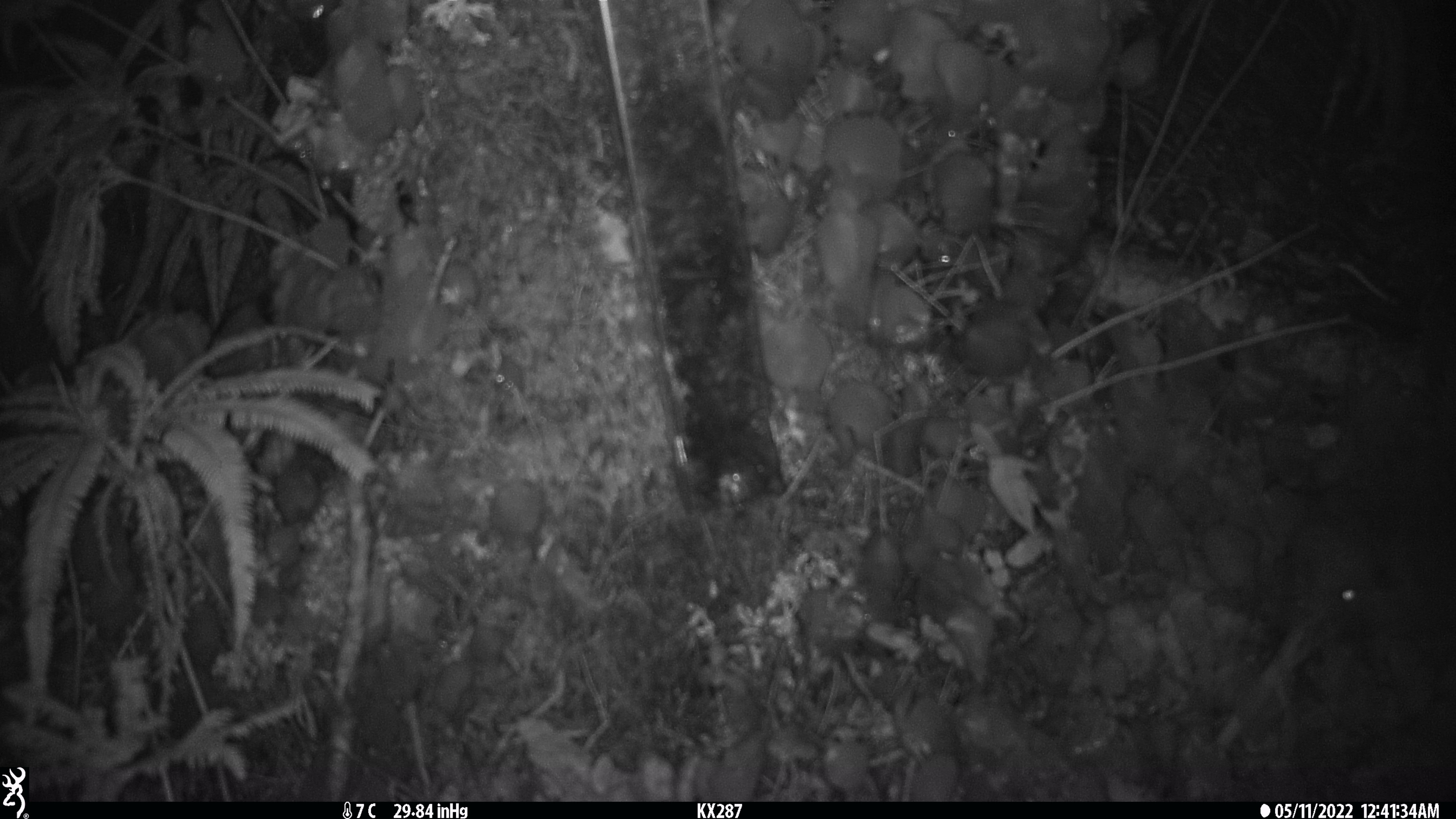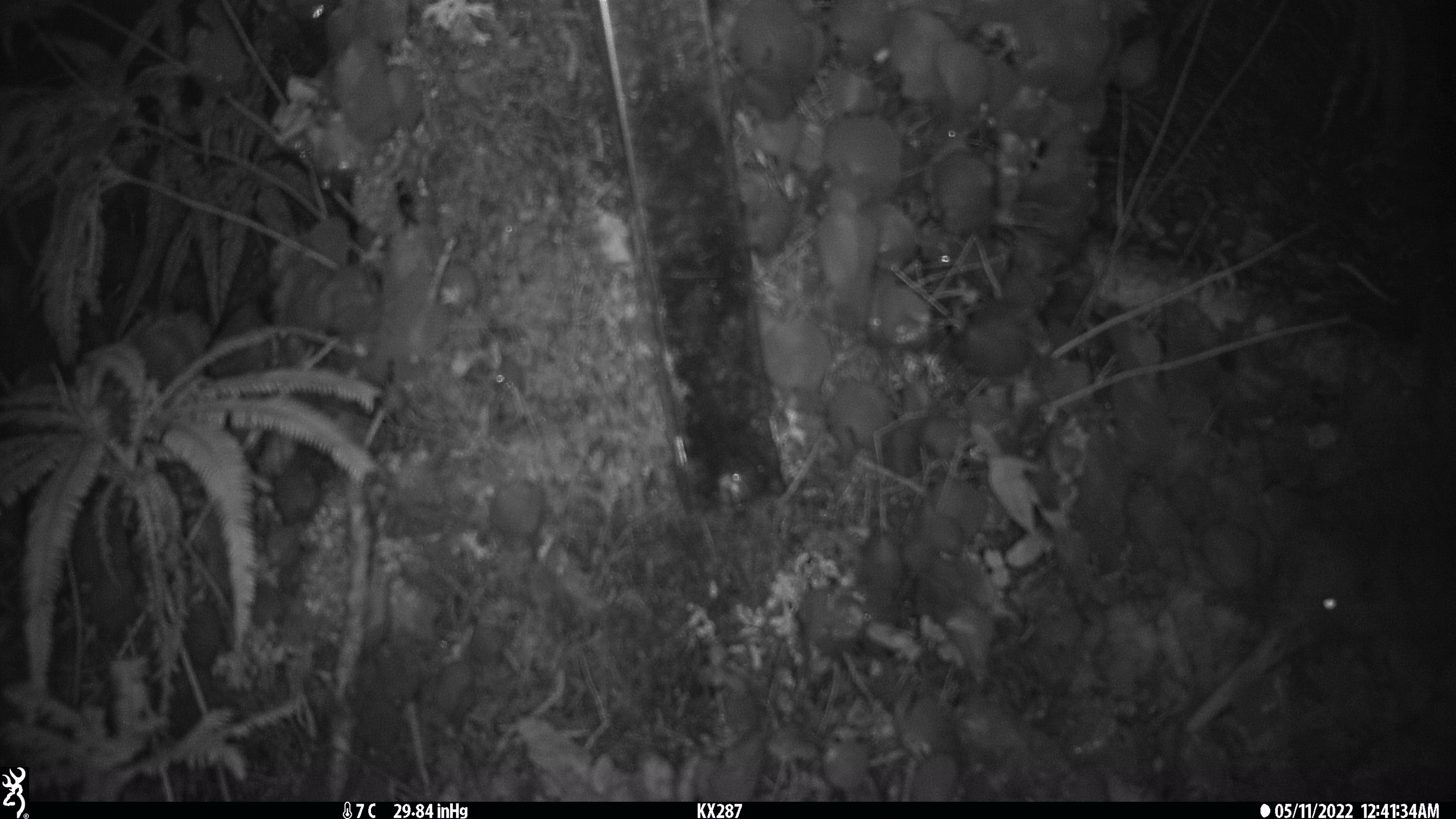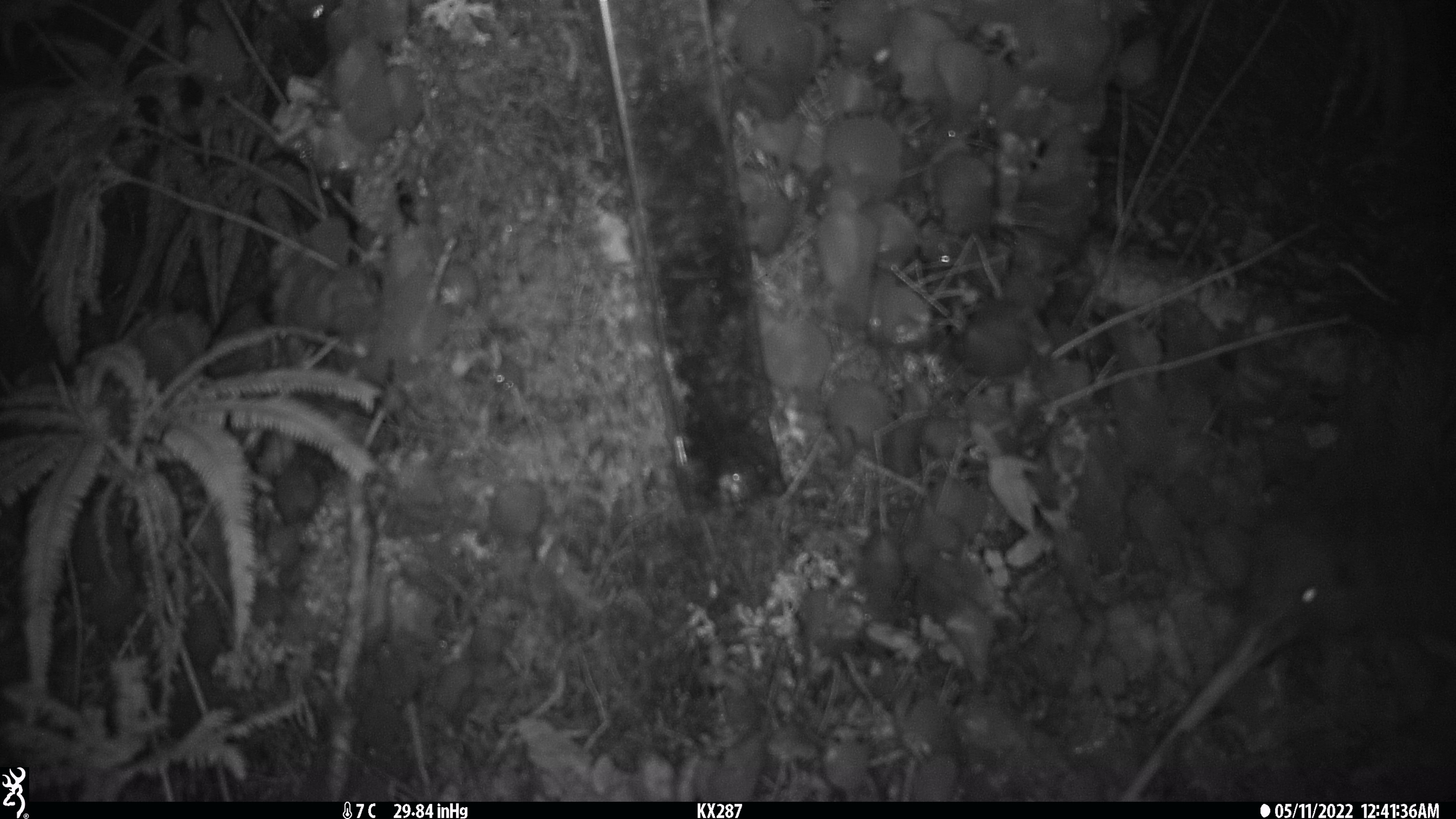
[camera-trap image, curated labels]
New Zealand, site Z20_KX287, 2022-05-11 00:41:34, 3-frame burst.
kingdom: Animalia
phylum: Chordata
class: Aves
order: Apterygiformes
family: Apterygidae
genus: Apteryx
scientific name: Apteryx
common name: kiwi